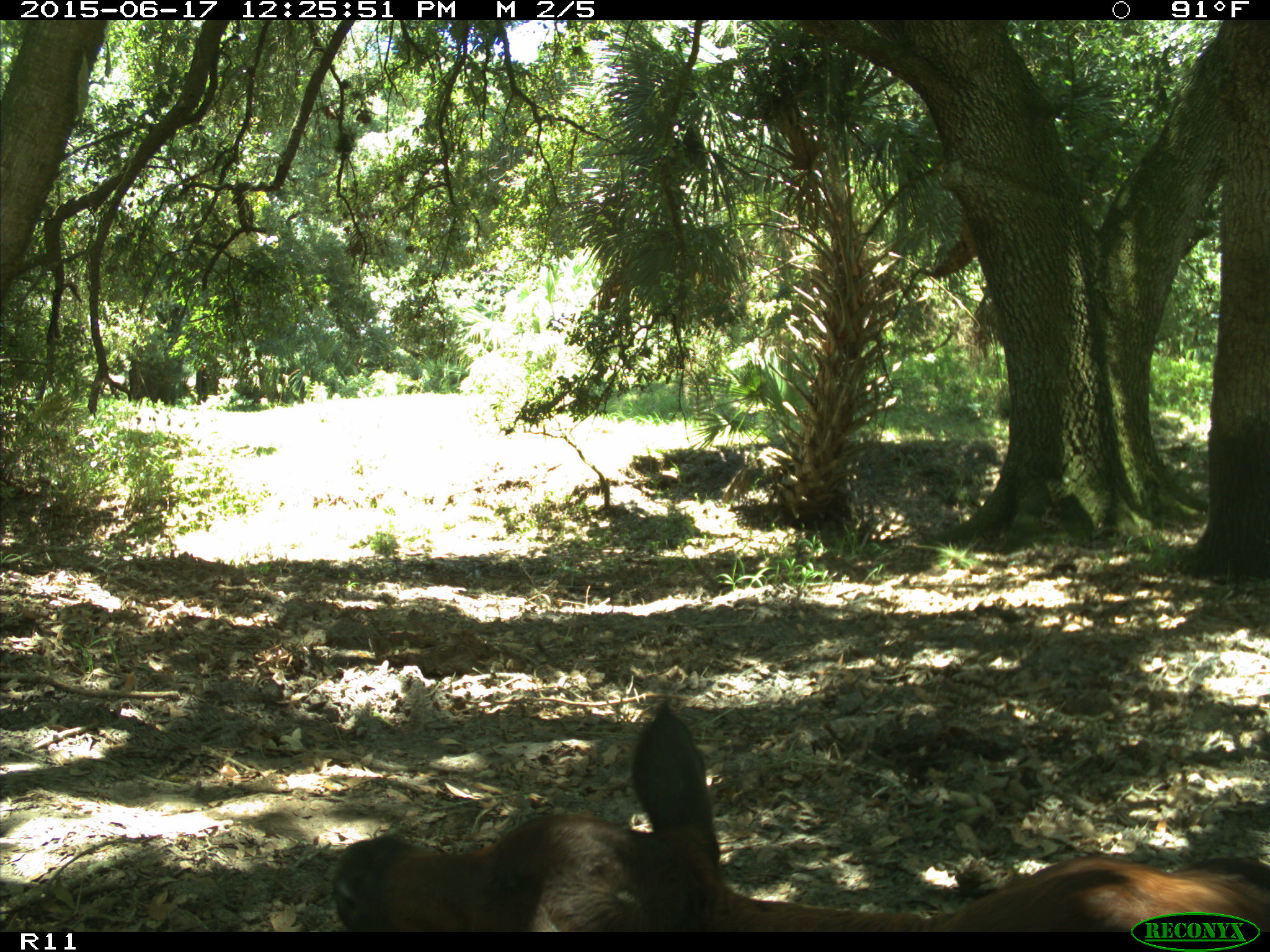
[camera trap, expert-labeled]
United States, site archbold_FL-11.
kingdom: Animalia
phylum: Chordata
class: Mammalia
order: Artiodactyla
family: Bovidae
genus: Bos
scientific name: Bos taurus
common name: domestic cow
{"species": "Bos taurus (domestic cow)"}